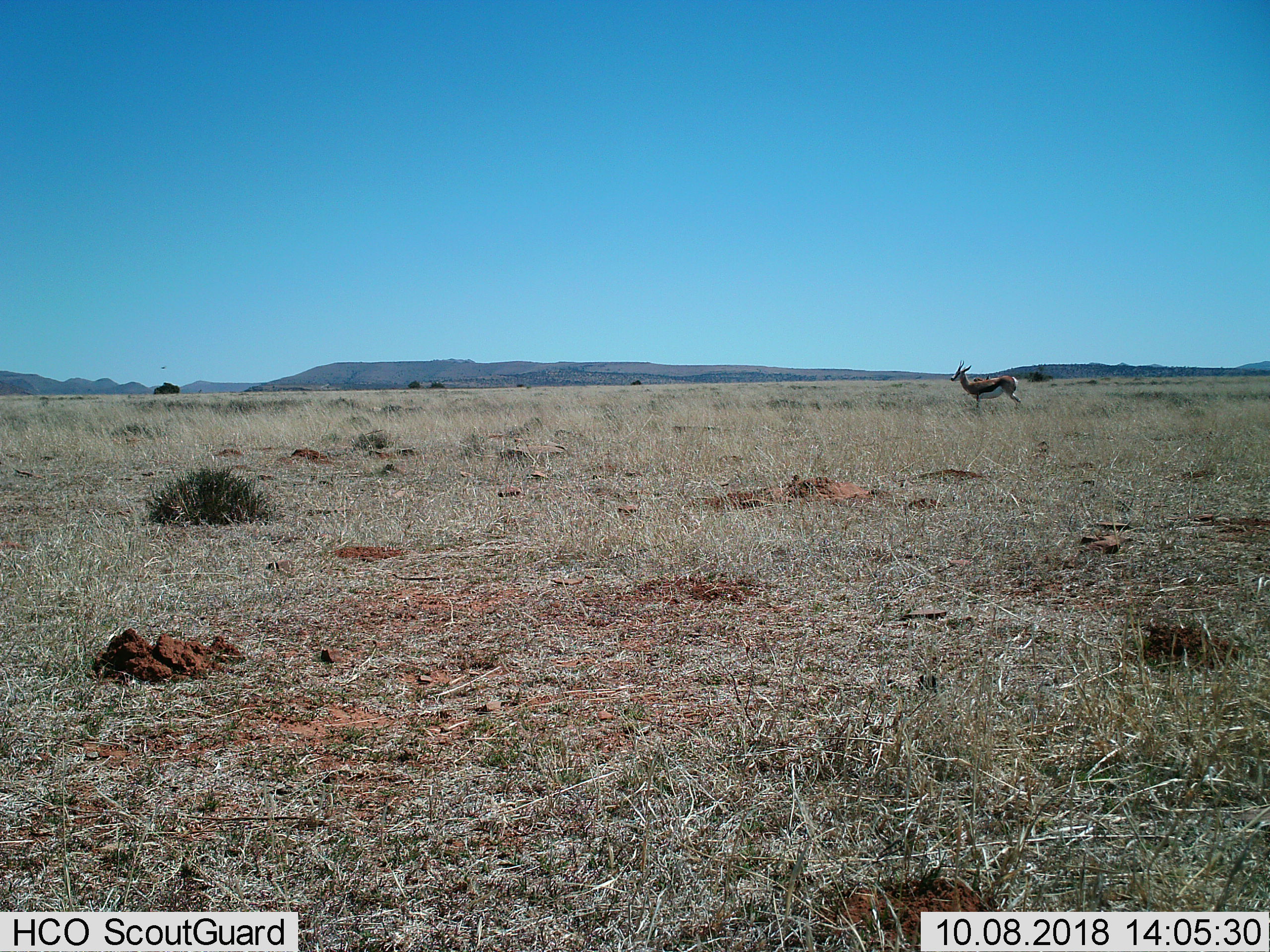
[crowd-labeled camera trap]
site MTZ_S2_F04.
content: unidentified animal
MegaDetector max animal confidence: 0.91